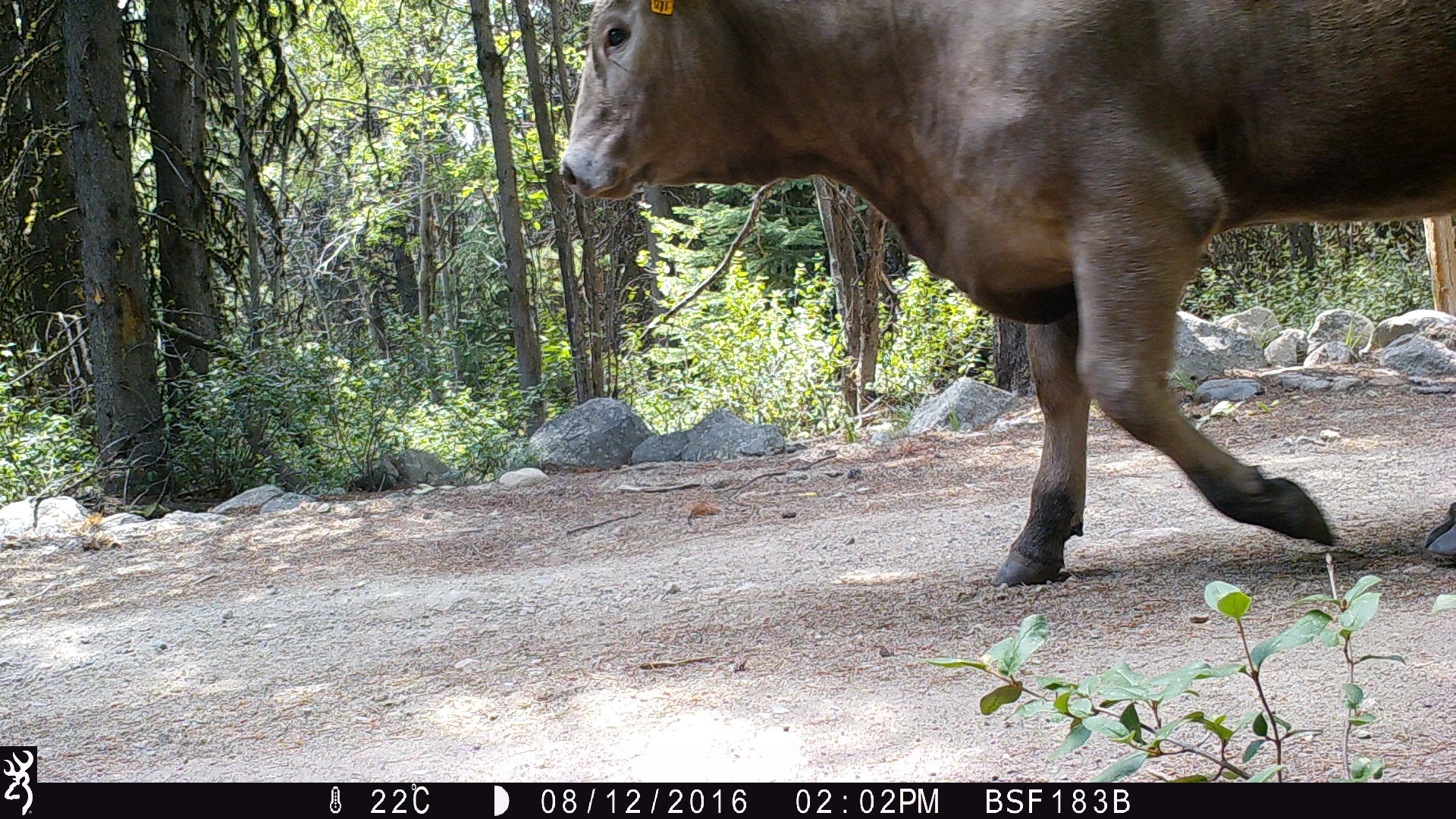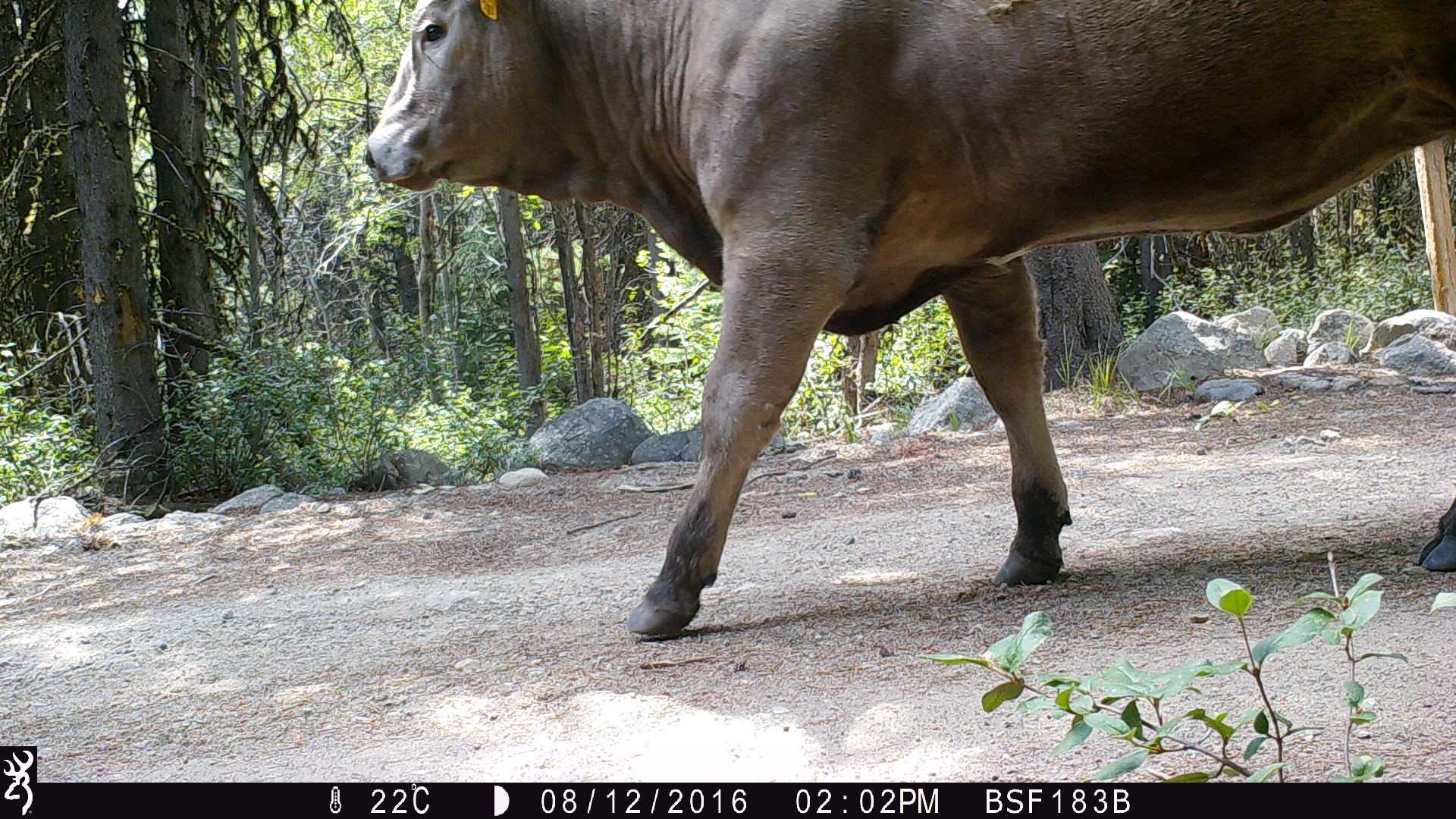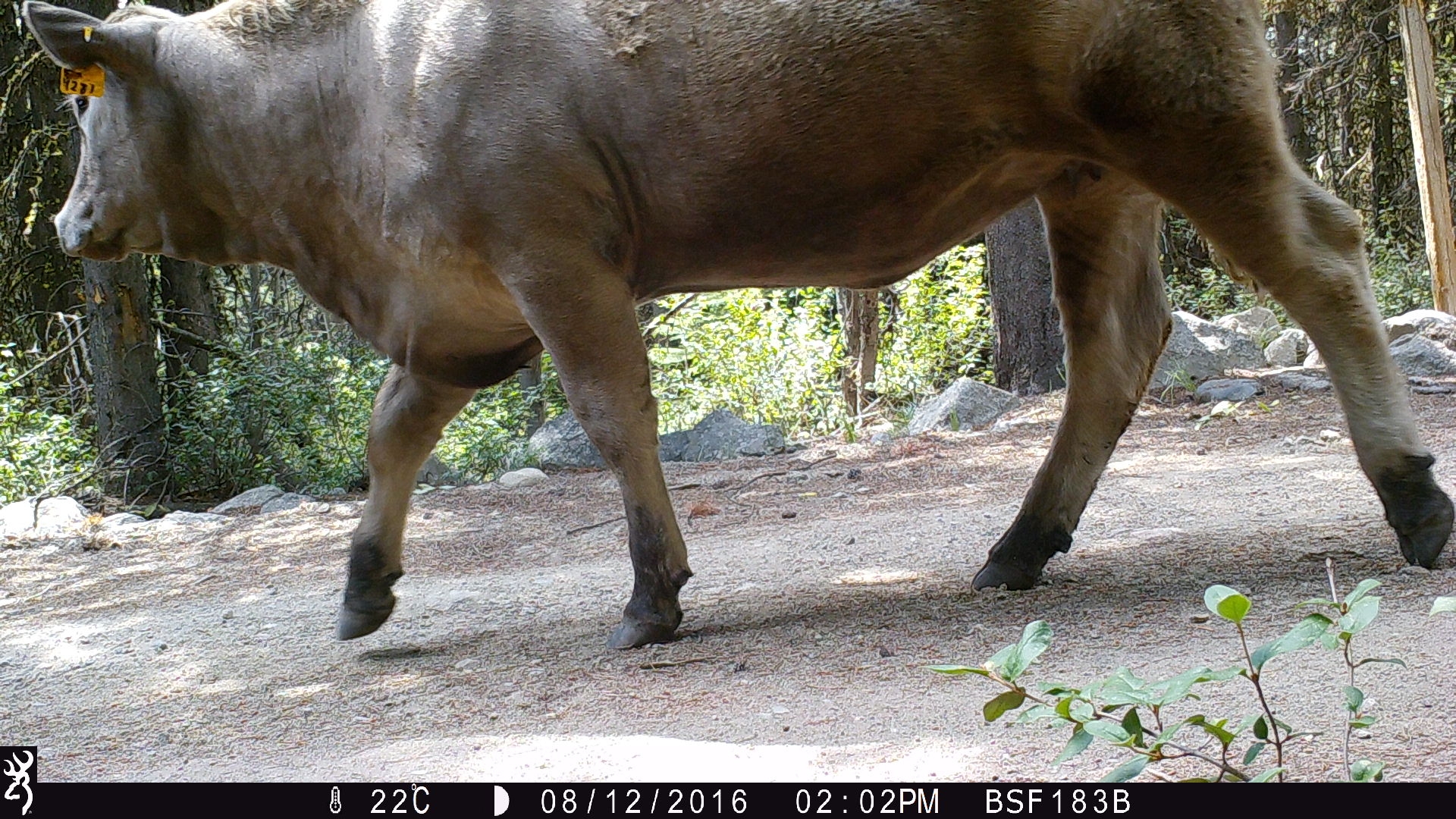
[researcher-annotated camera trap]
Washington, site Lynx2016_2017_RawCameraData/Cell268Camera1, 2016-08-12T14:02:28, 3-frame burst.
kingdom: Animalia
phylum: Chordata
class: Mammalia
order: Artiodactyla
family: Bovidae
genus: Bos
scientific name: Bos taurus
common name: domestic cattle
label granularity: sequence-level